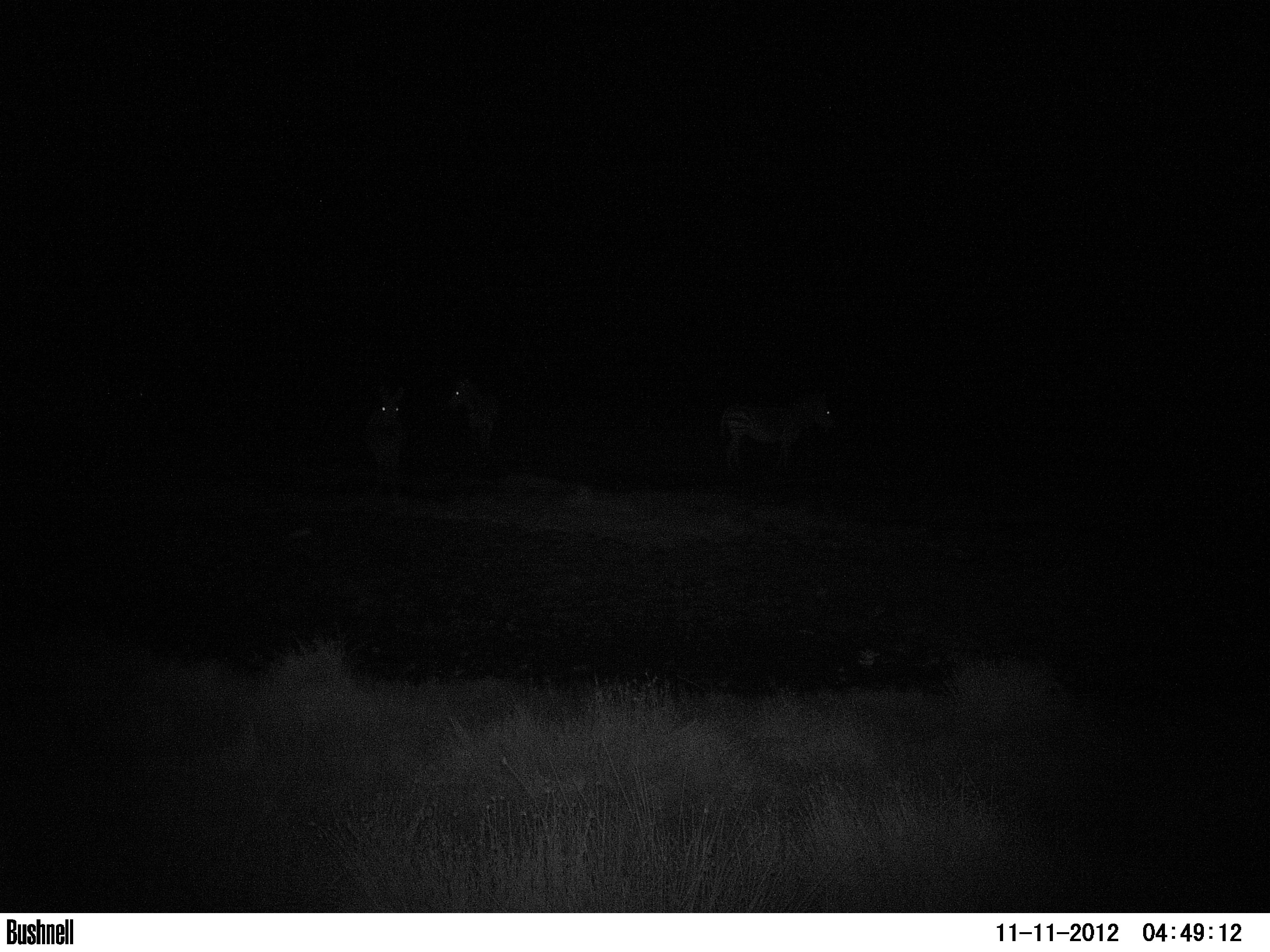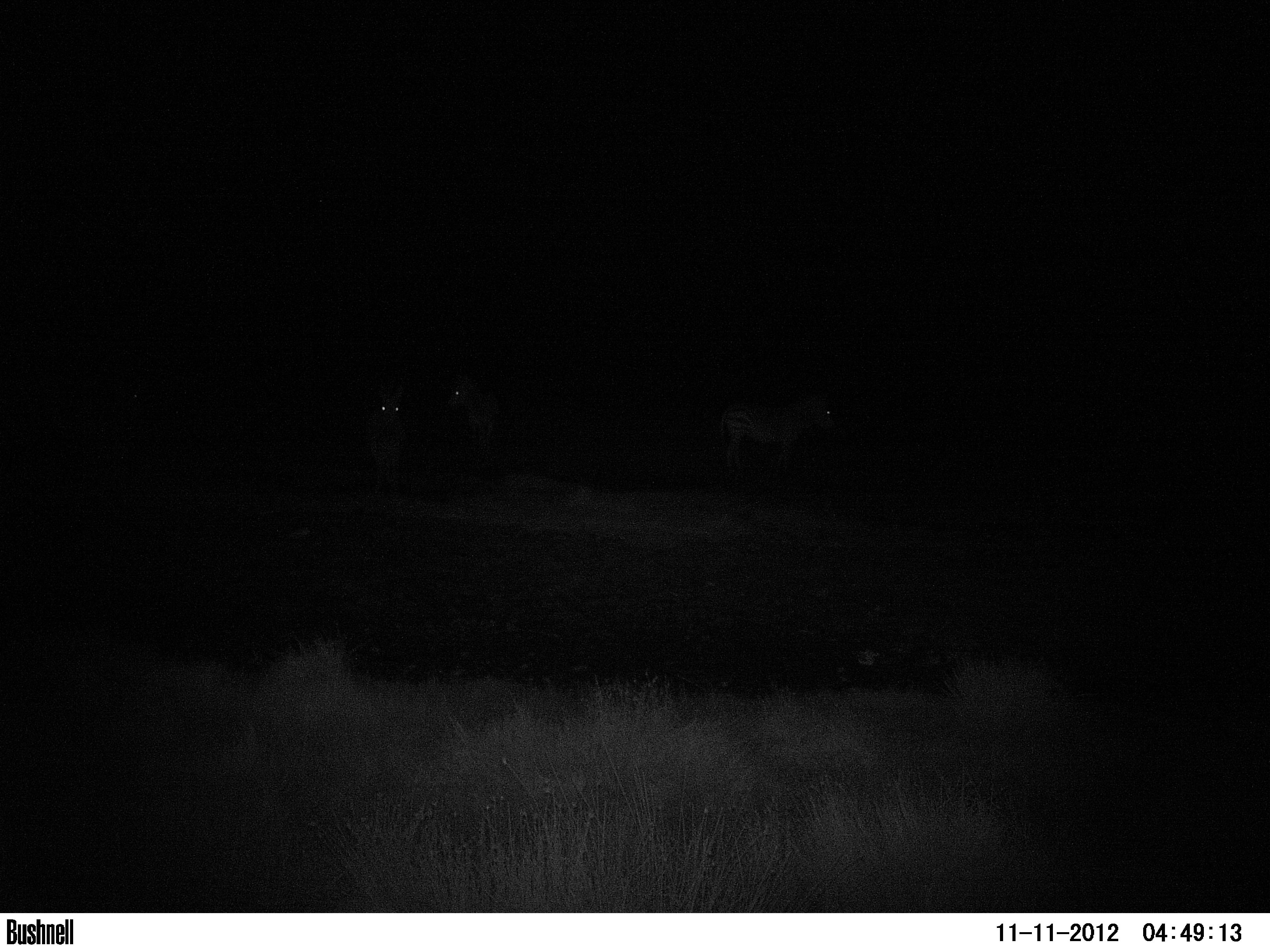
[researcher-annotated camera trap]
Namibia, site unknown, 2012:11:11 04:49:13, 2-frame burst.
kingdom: Animalia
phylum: Chordata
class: Mammalia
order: Perissodactyla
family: Equidae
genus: Equus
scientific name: Equus zebra hartmannae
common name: hartmann's mountain zebra